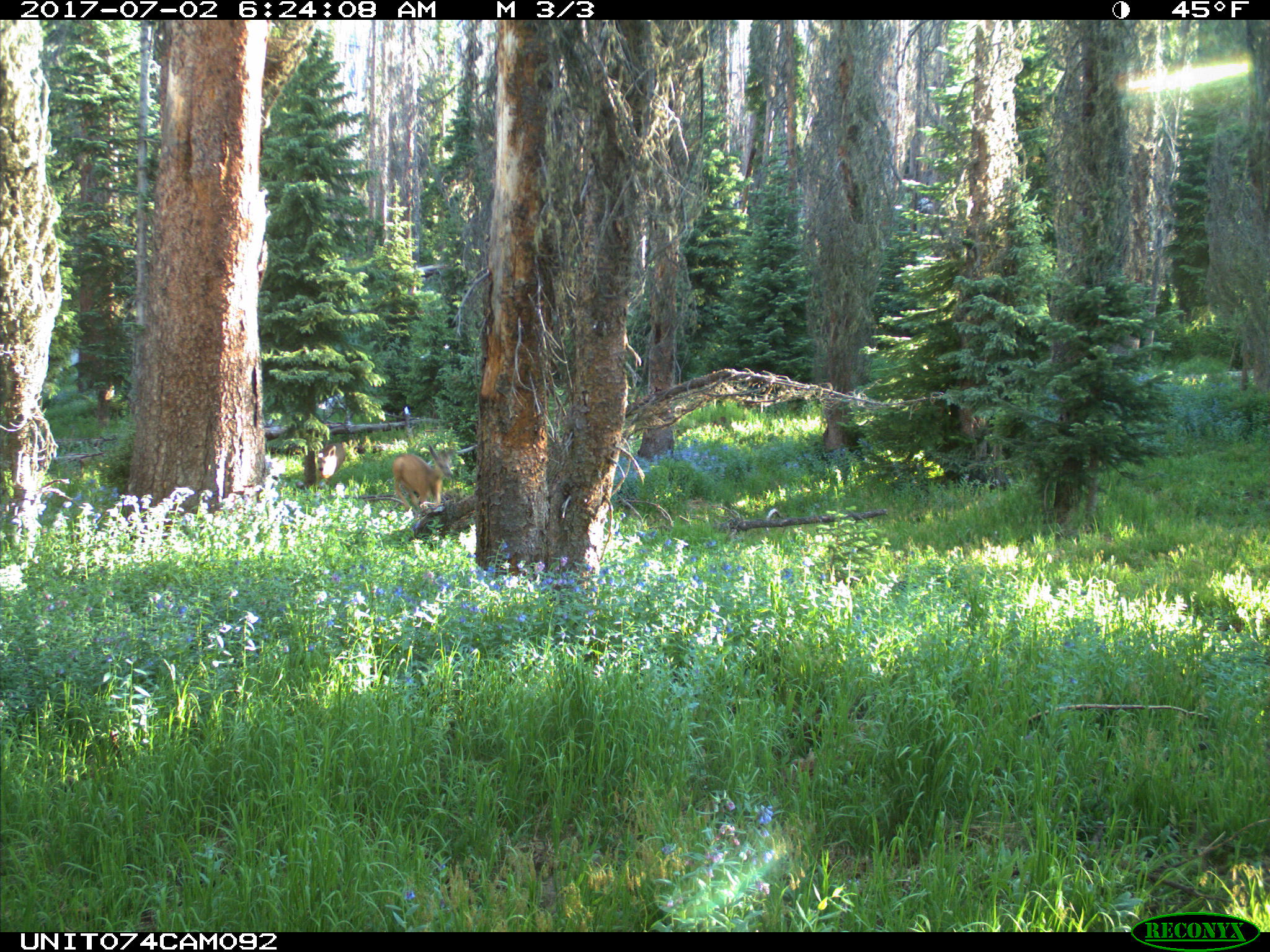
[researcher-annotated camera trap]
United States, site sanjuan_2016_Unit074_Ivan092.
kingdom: Animalia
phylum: Chordata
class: Mammalia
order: Artiodactyla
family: Cervidae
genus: Odocoileus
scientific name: Odocoileus hemionus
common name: mule deer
Odocoileus hemionus (mule deer).